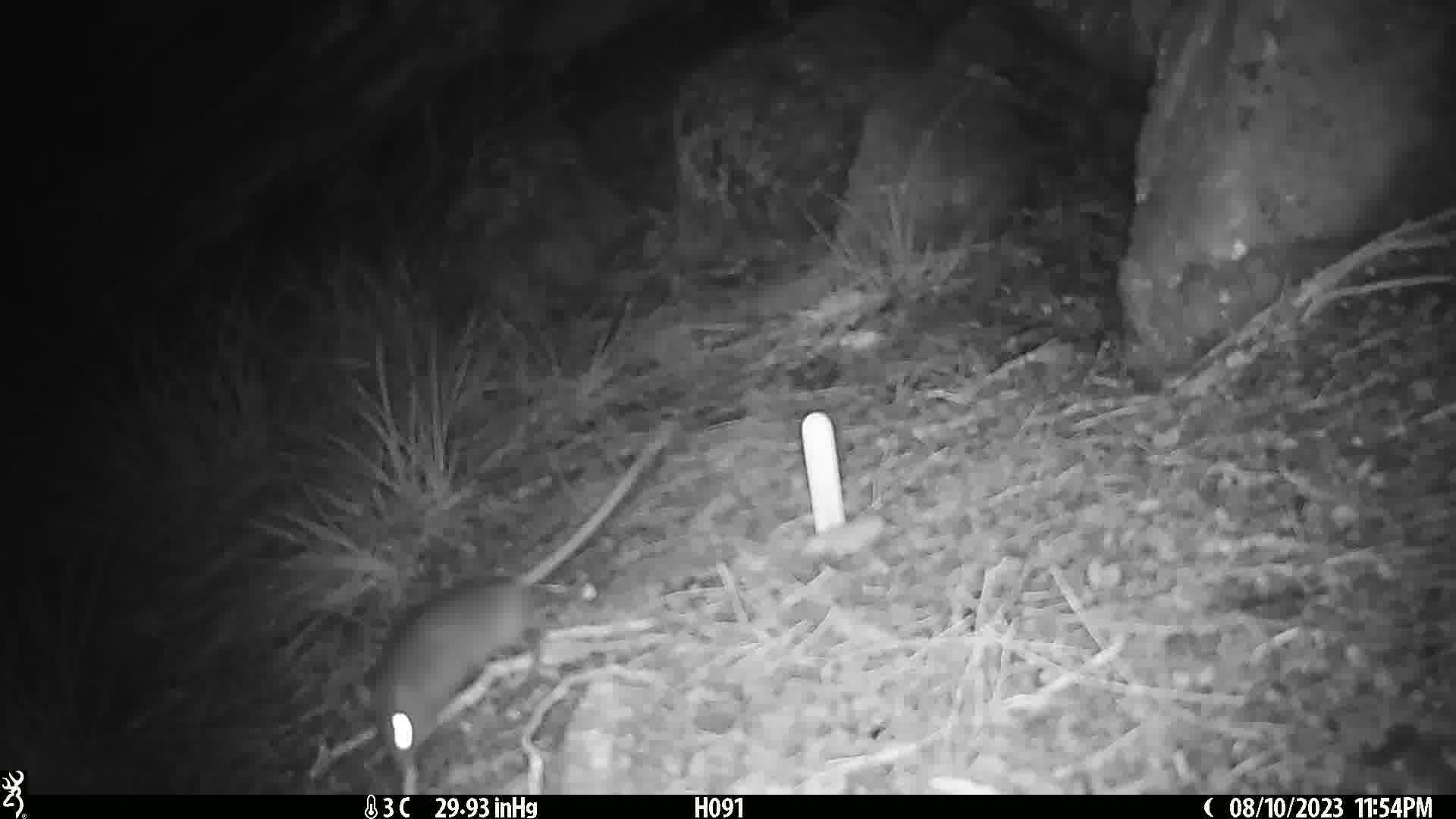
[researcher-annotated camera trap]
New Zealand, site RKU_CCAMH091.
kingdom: Animalia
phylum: Chordata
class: Mammalia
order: Rodentia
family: Muridae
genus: Rattus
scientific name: Rattus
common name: rat